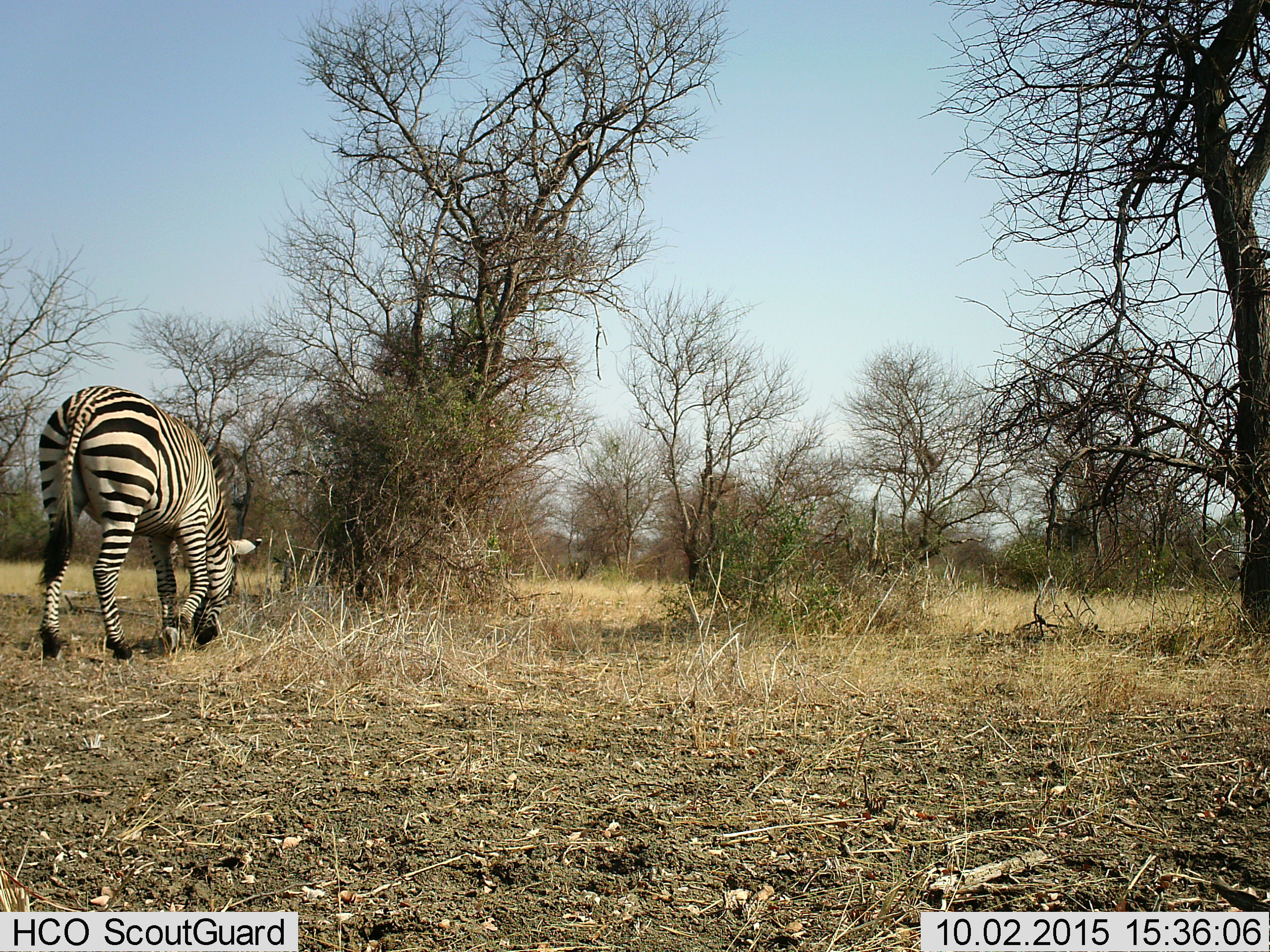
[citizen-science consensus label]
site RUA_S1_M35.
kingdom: Animalia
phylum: Chordata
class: Mammalia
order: Perissodactyla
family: Equidae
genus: Equus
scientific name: Equus quagga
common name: plains zebra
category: zebraplains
Zebraplains (plains zebra) (Equus quagga), count 1. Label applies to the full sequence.